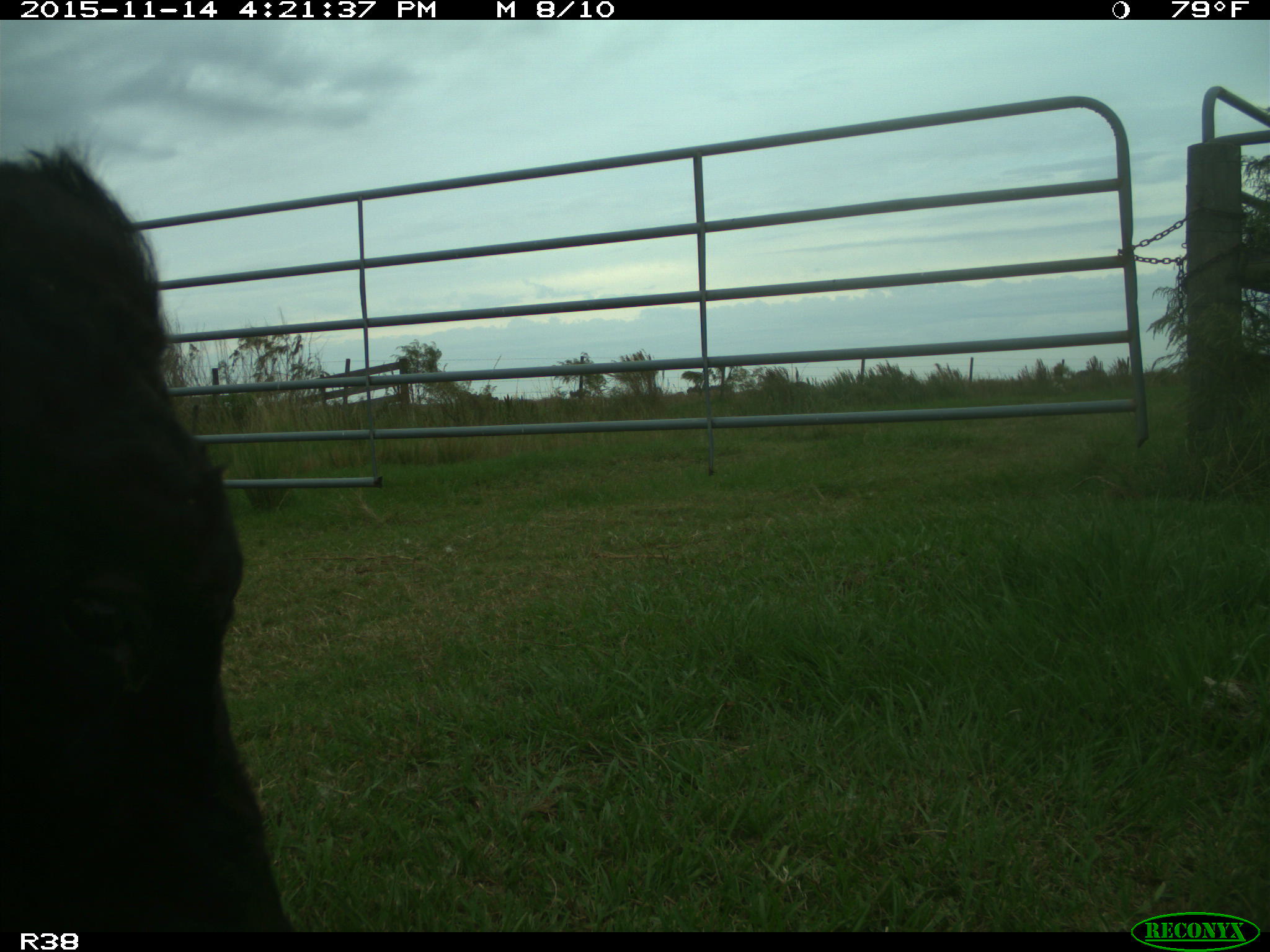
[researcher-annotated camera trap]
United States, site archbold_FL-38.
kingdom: Animalia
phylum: Chordata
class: Mammalia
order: Artiodactyla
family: Bovidae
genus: Bos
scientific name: Bos taurus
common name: domestic cow